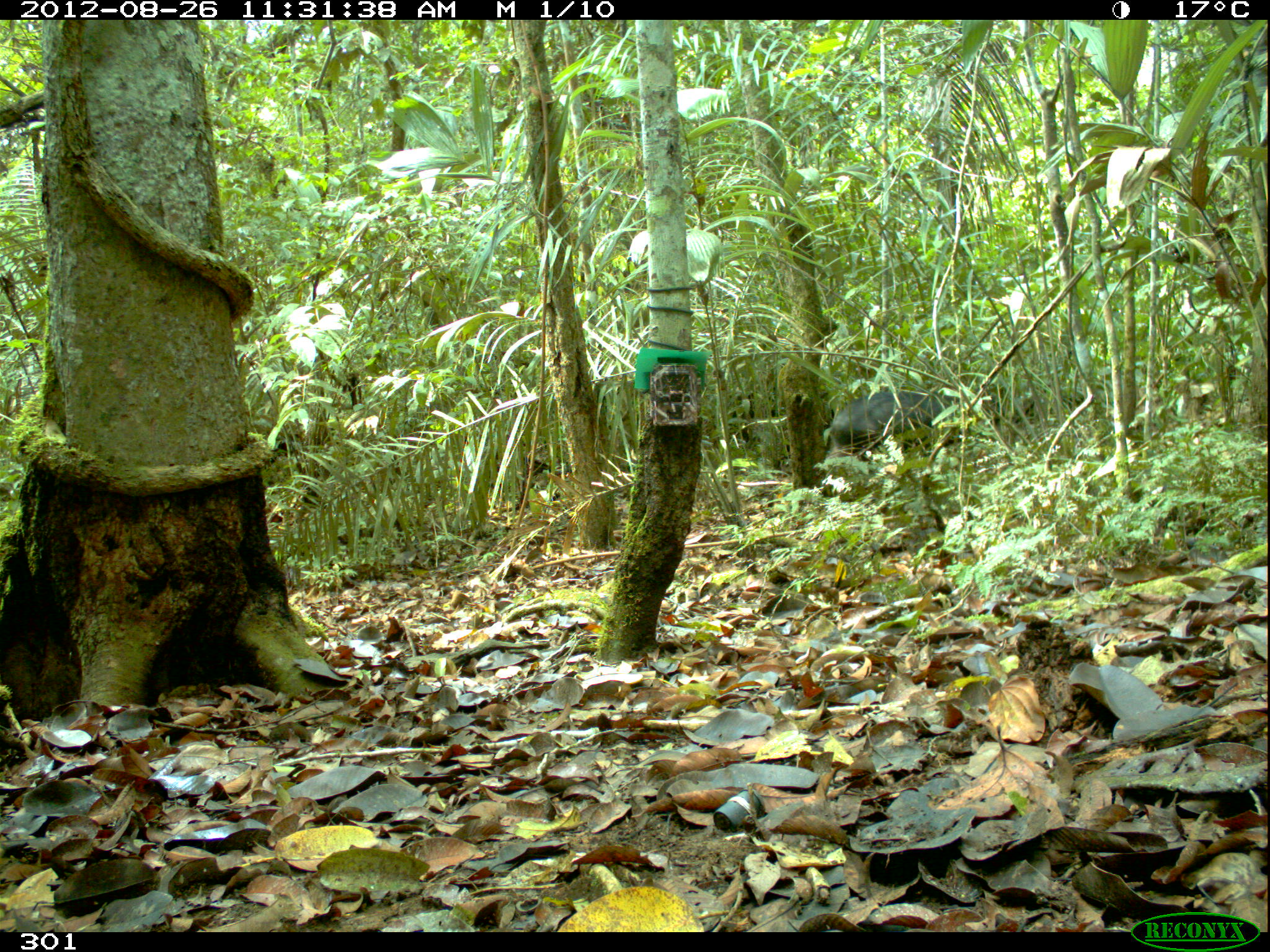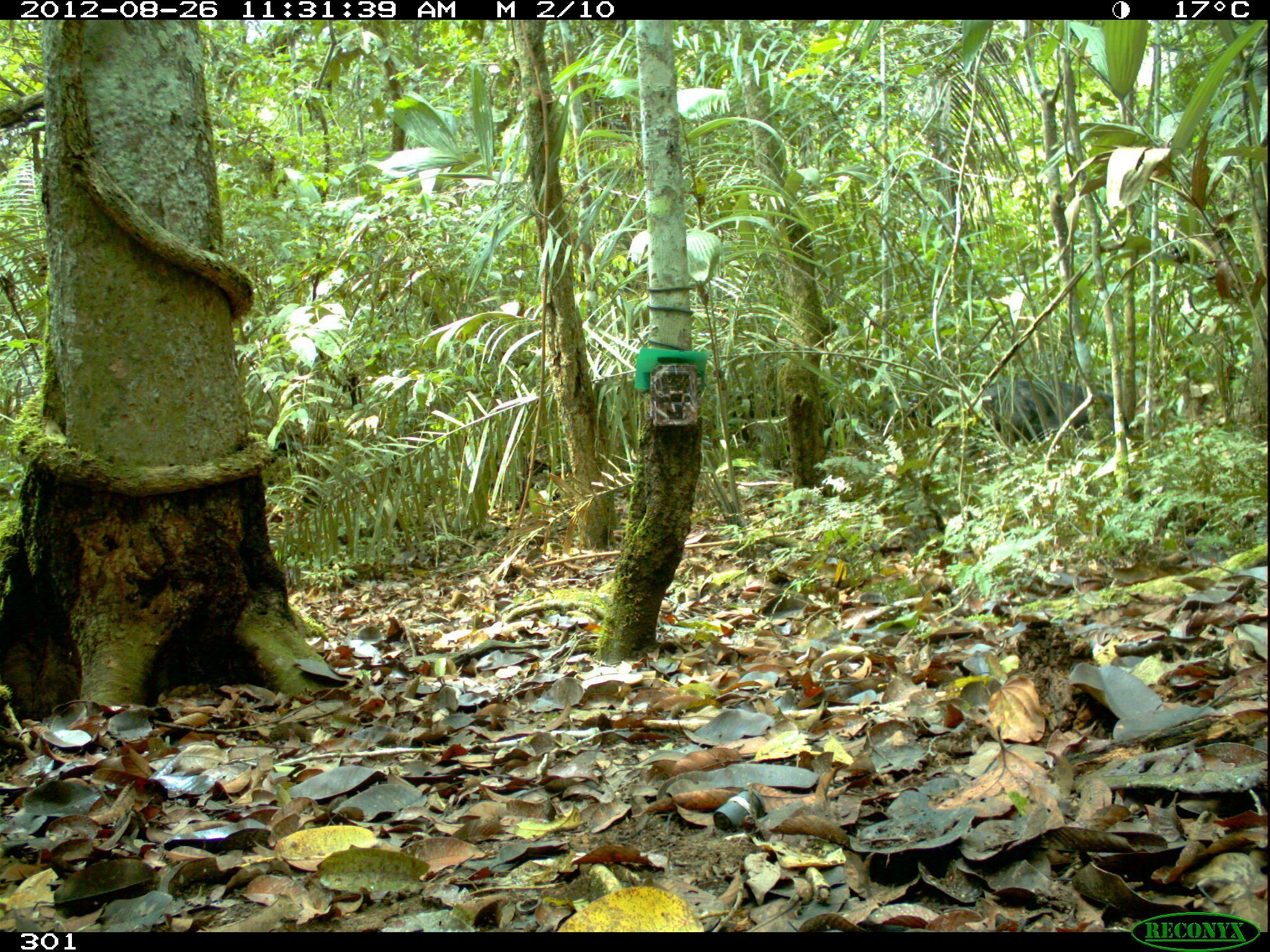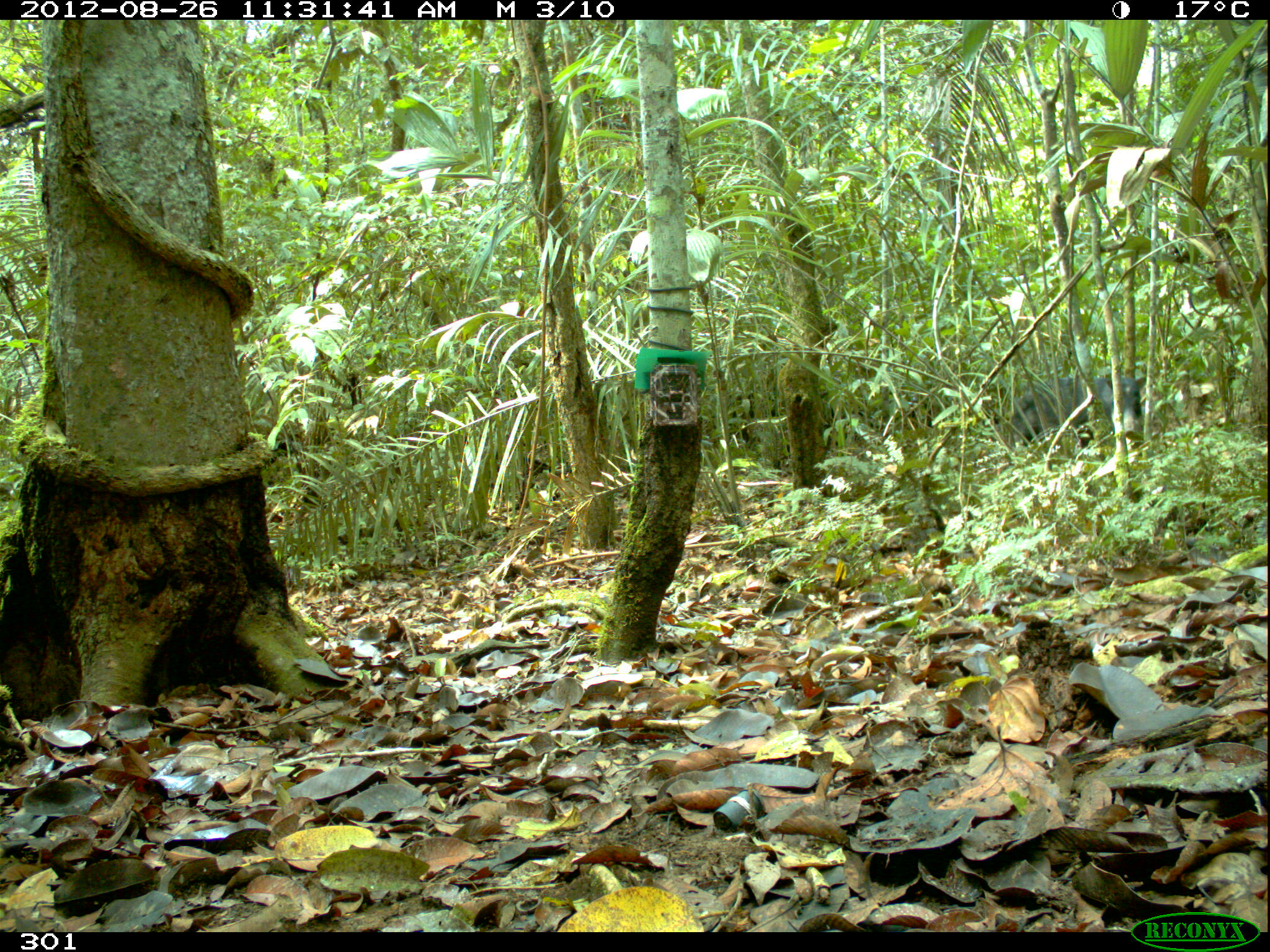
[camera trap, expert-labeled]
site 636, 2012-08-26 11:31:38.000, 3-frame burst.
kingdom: Animalia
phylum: Chordata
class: Mammalia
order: Artiodactyla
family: Tayassuidae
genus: Tayassu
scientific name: Tayassu pecari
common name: white-lipped peccary